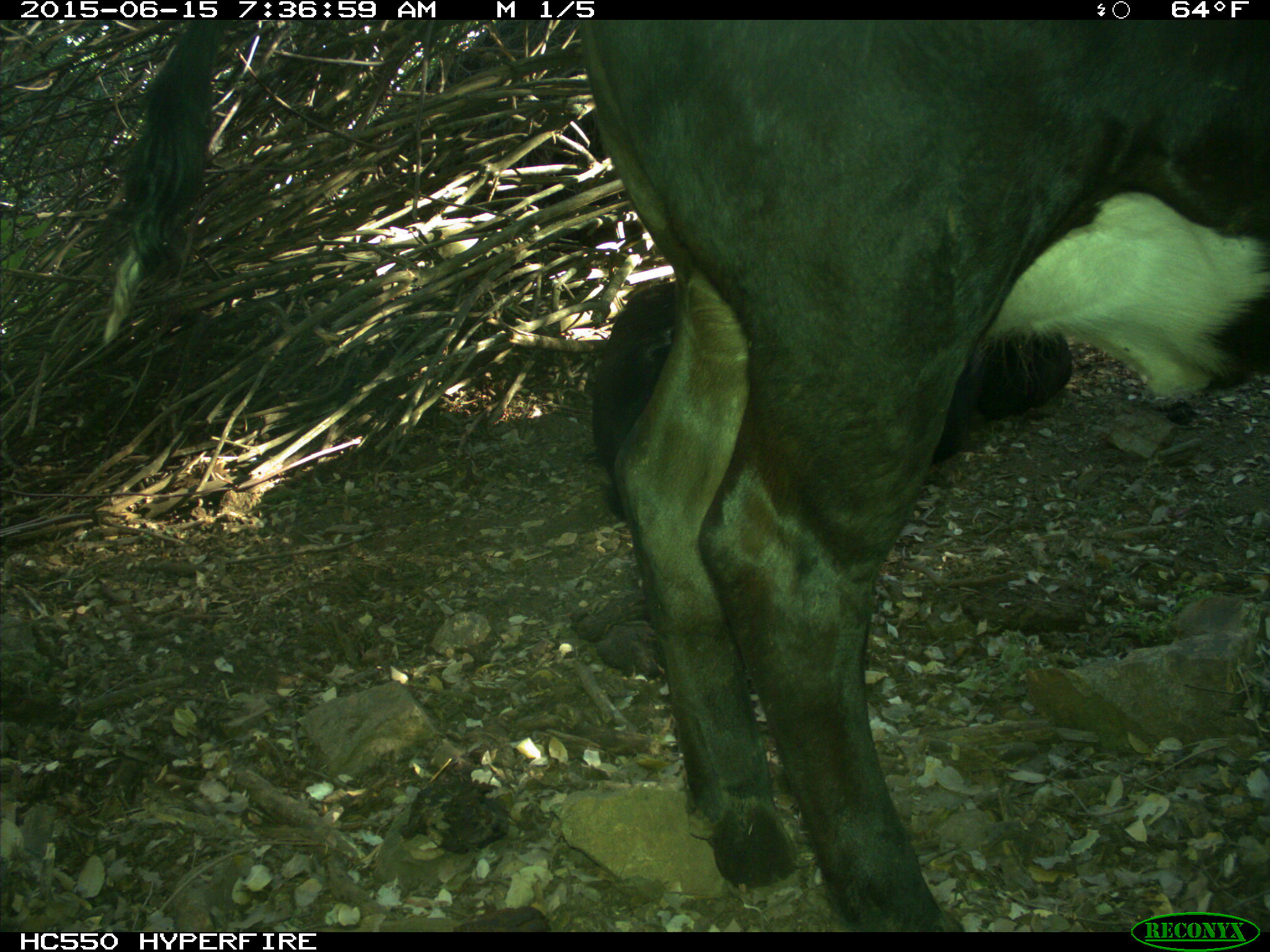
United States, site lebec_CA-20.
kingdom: Animalia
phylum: Chordata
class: Mammalia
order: Artiodactyla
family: Bovidae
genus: Bos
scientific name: Bos taurus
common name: domestic cow